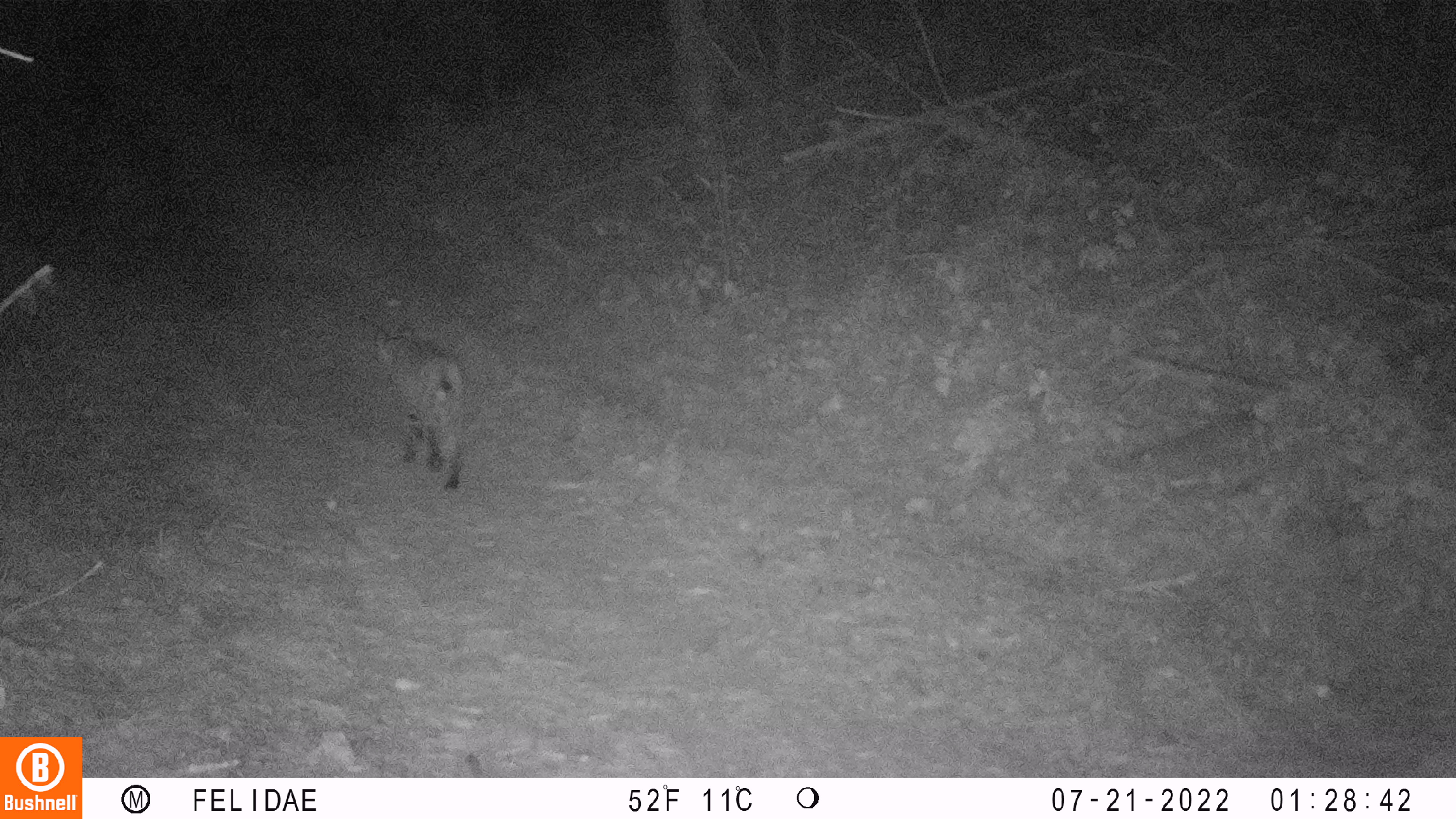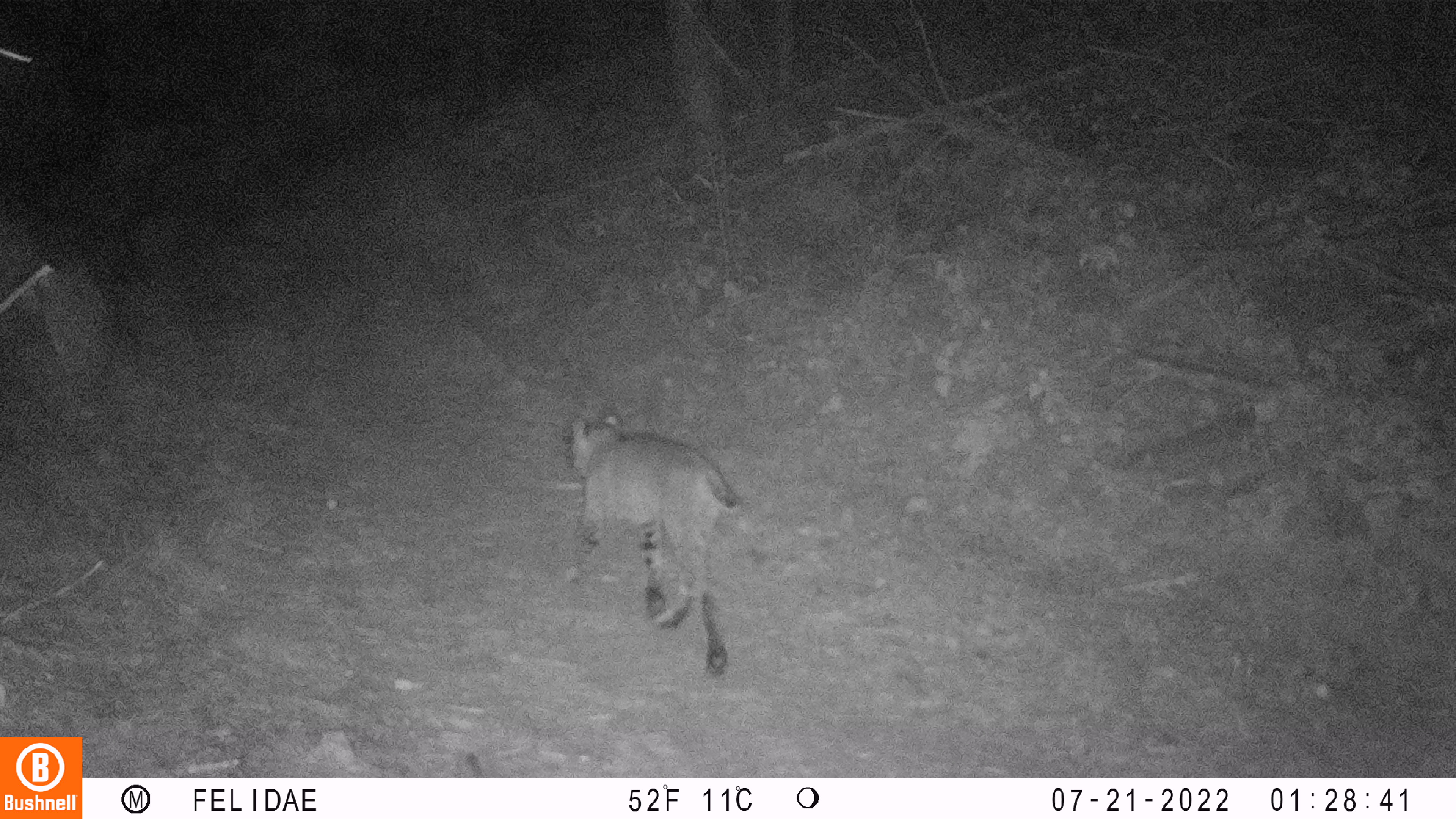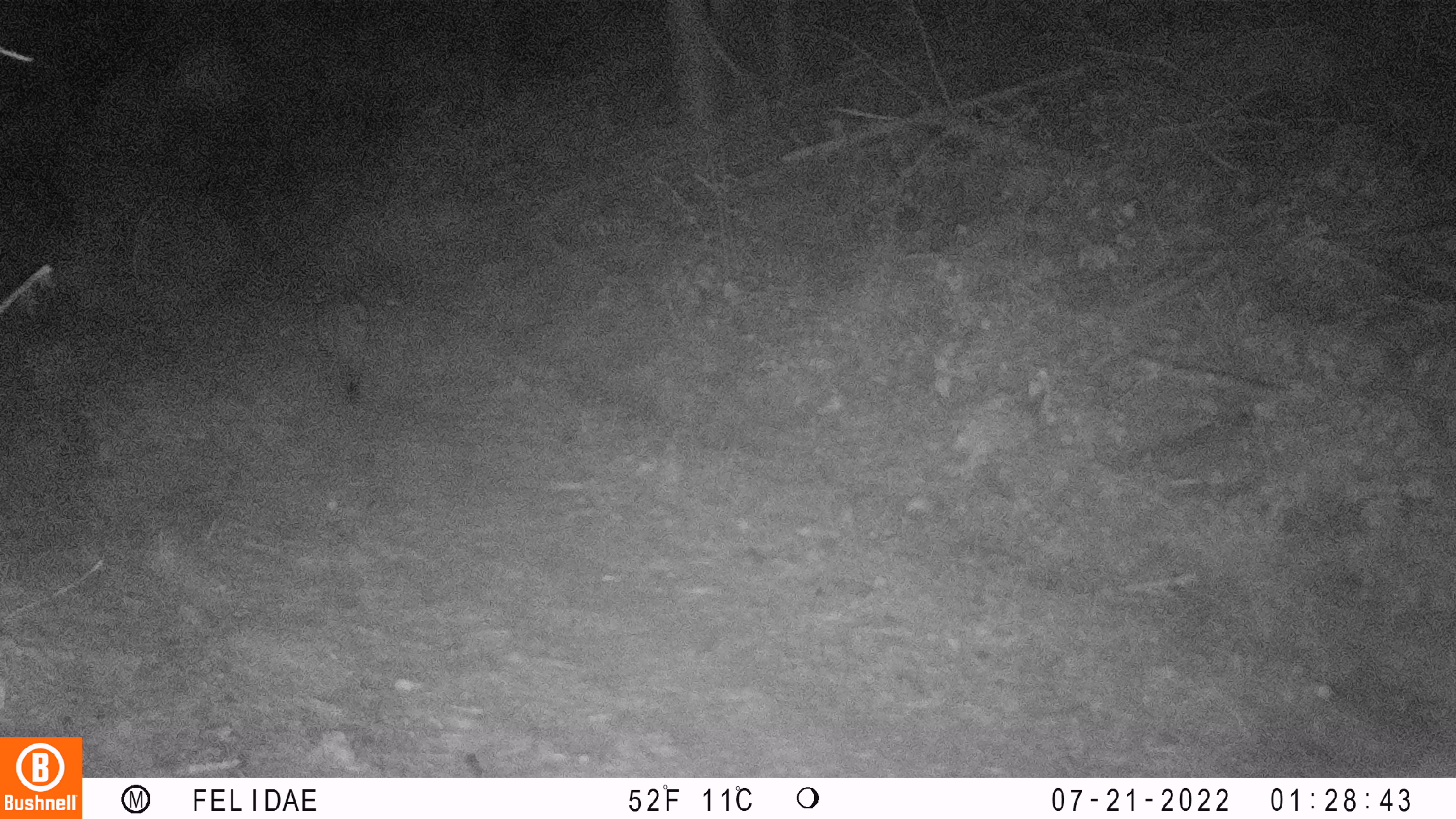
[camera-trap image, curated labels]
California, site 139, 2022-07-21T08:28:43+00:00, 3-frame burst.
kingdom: Animalia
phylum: Chordata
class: Mammalia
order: Carnivora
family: Felidae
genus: Lynx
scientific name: Lynx rufus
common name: bobcat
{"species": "bobcat (Lynx rufus)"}